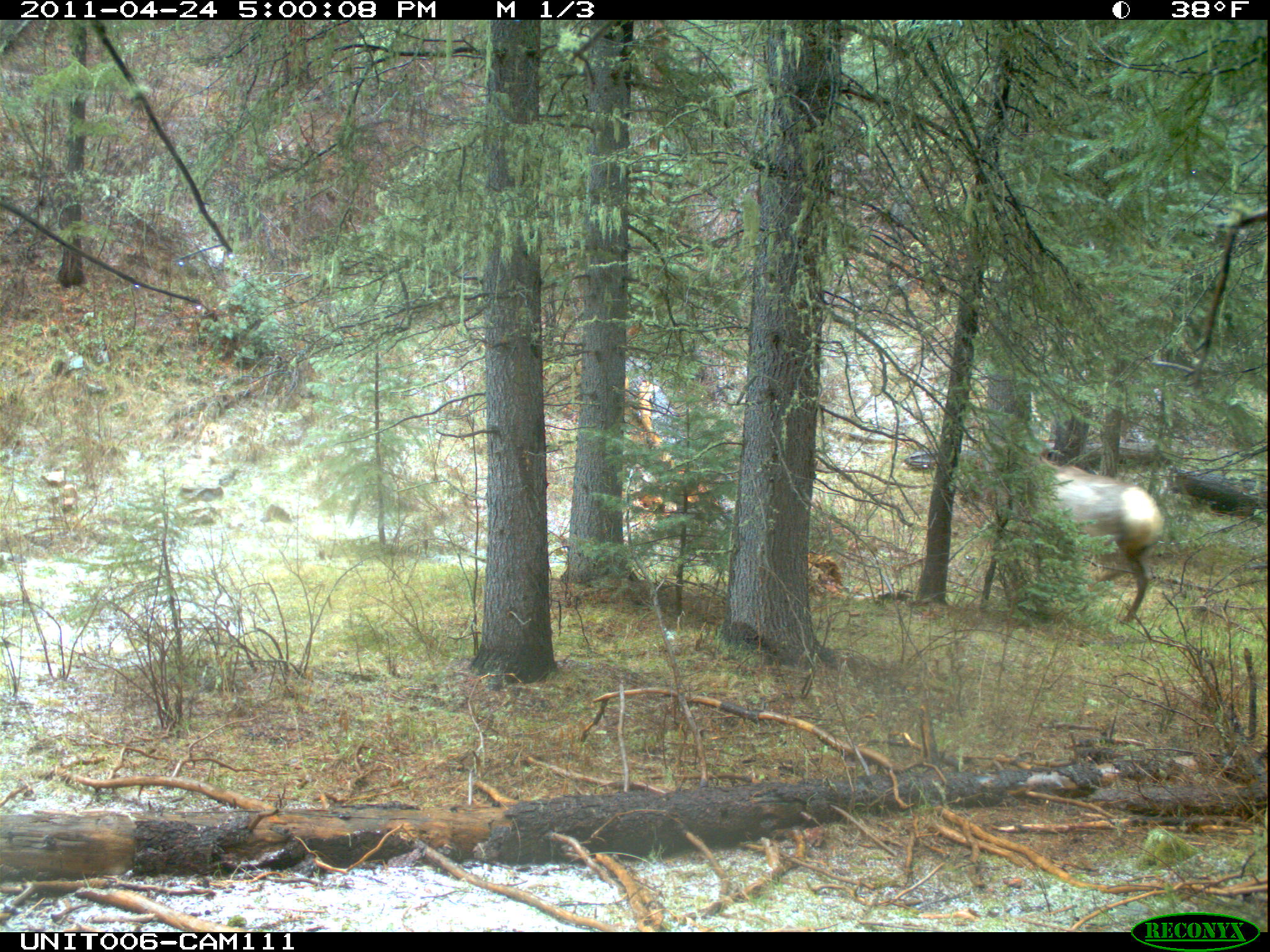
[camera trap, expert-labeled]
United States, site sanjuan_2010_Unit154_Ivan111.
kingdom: Animalia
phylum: Chordata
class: Mammalia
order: Artiodactyla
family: Cervidae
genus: Cervus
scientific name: Cervus elaphus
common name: red deer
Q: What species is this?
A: Cervus elaphus (red deer).